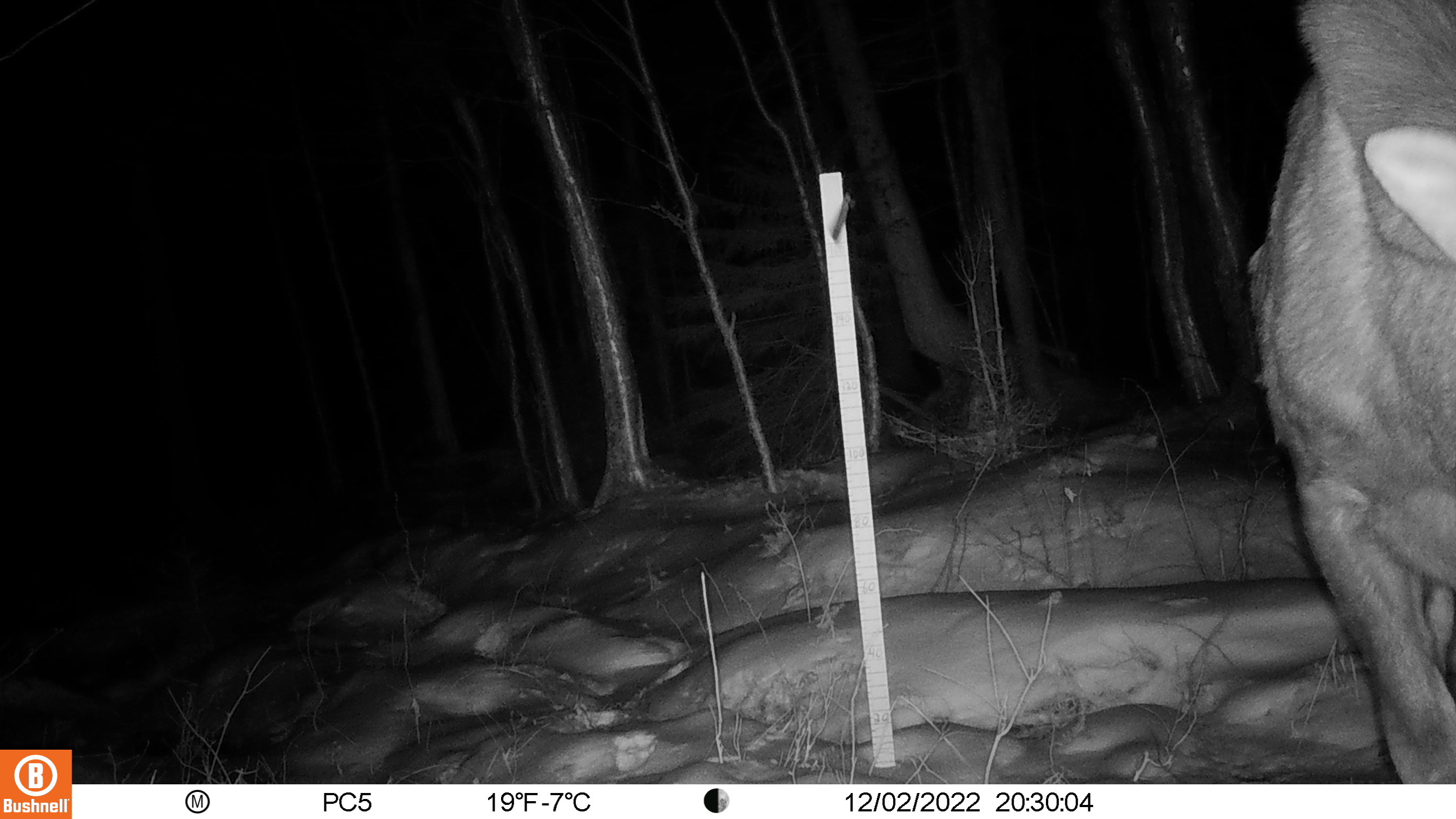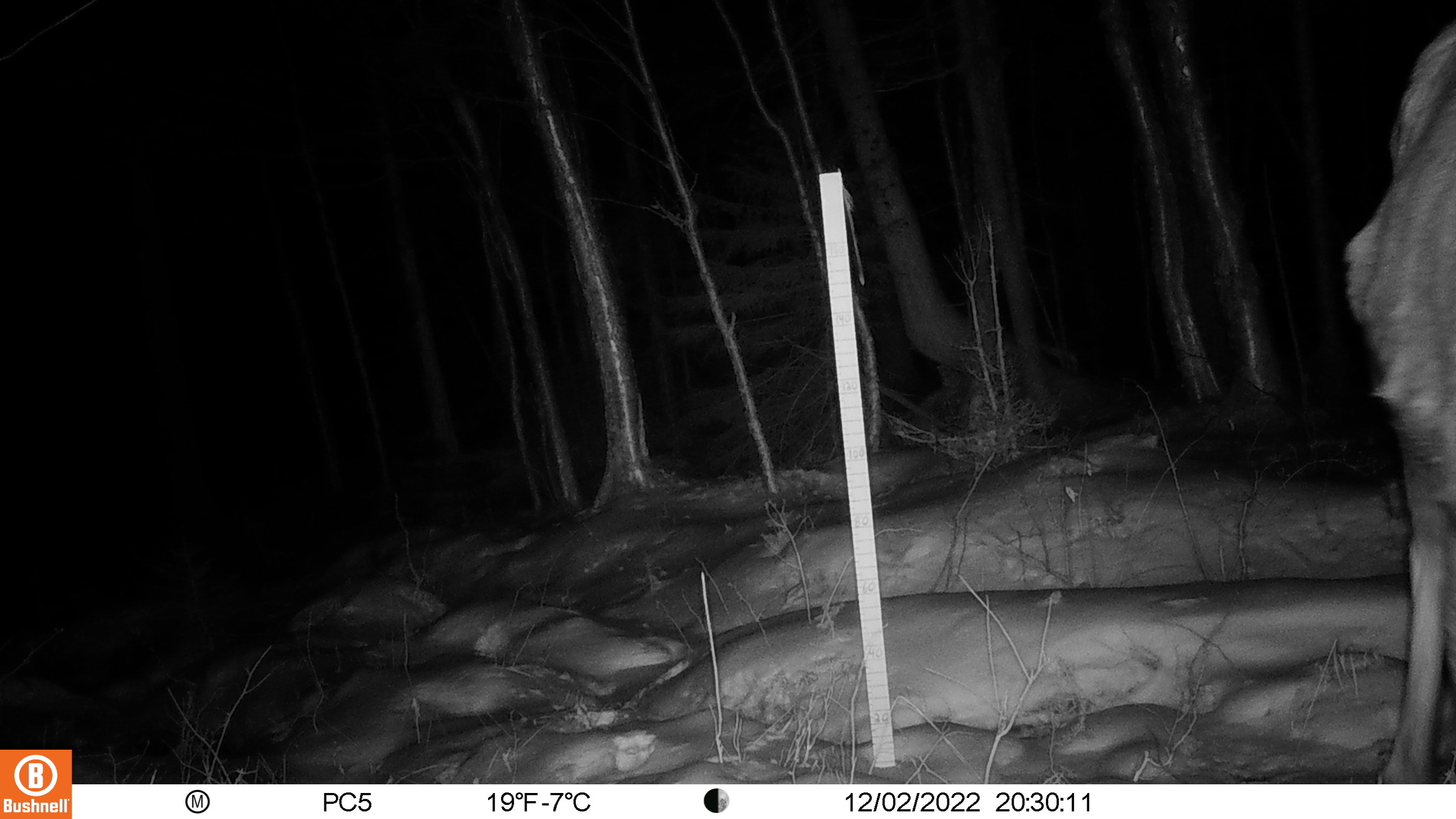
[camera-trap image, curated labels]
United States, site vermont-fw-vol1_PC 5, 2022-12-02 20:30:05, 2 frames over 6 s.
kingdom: Animalia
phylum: Chordata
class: Mammalia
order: Artiodactyla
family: Cervidae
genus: Alces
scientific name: Alces alces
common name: moose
Moose (Alces alces).